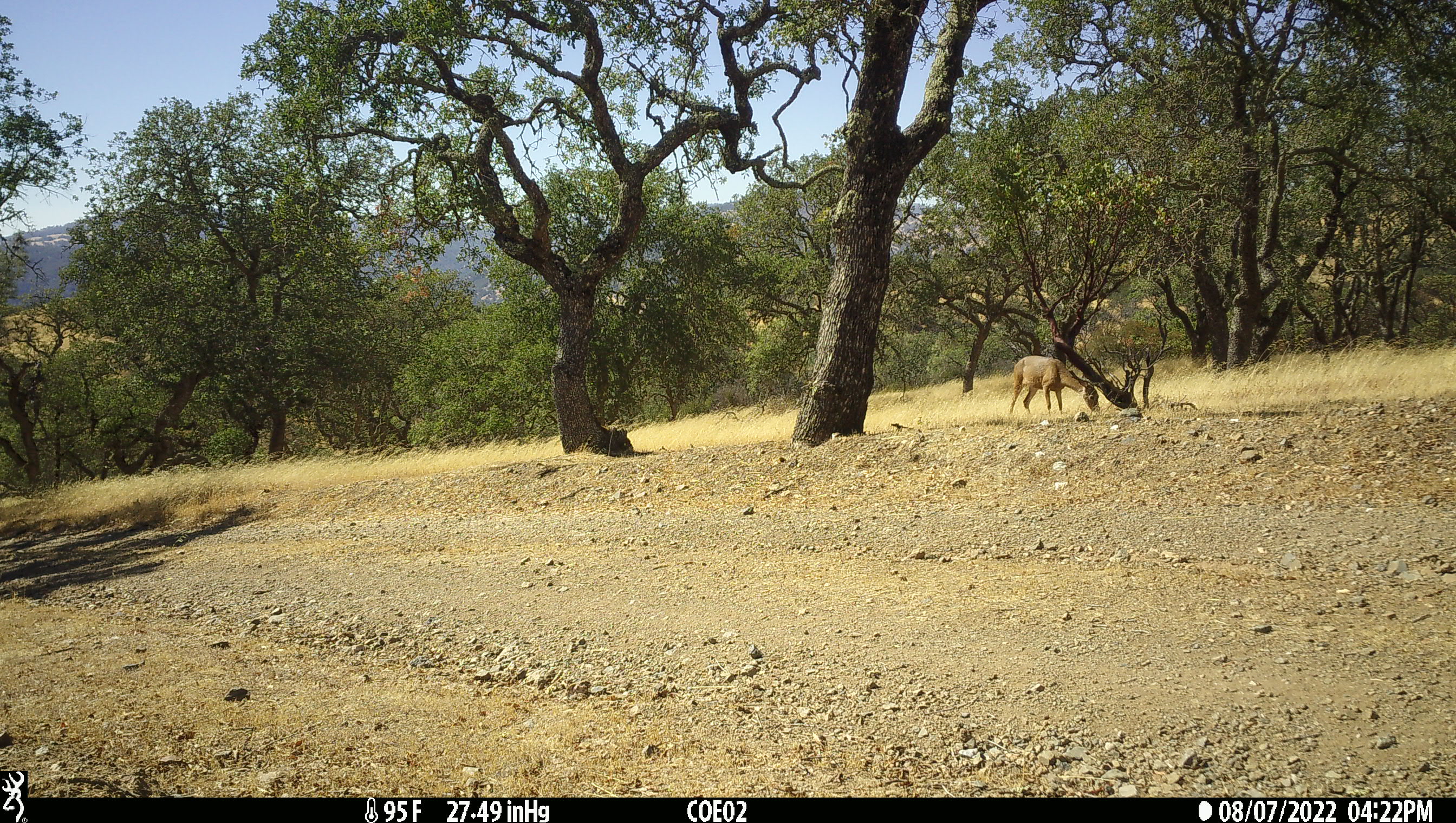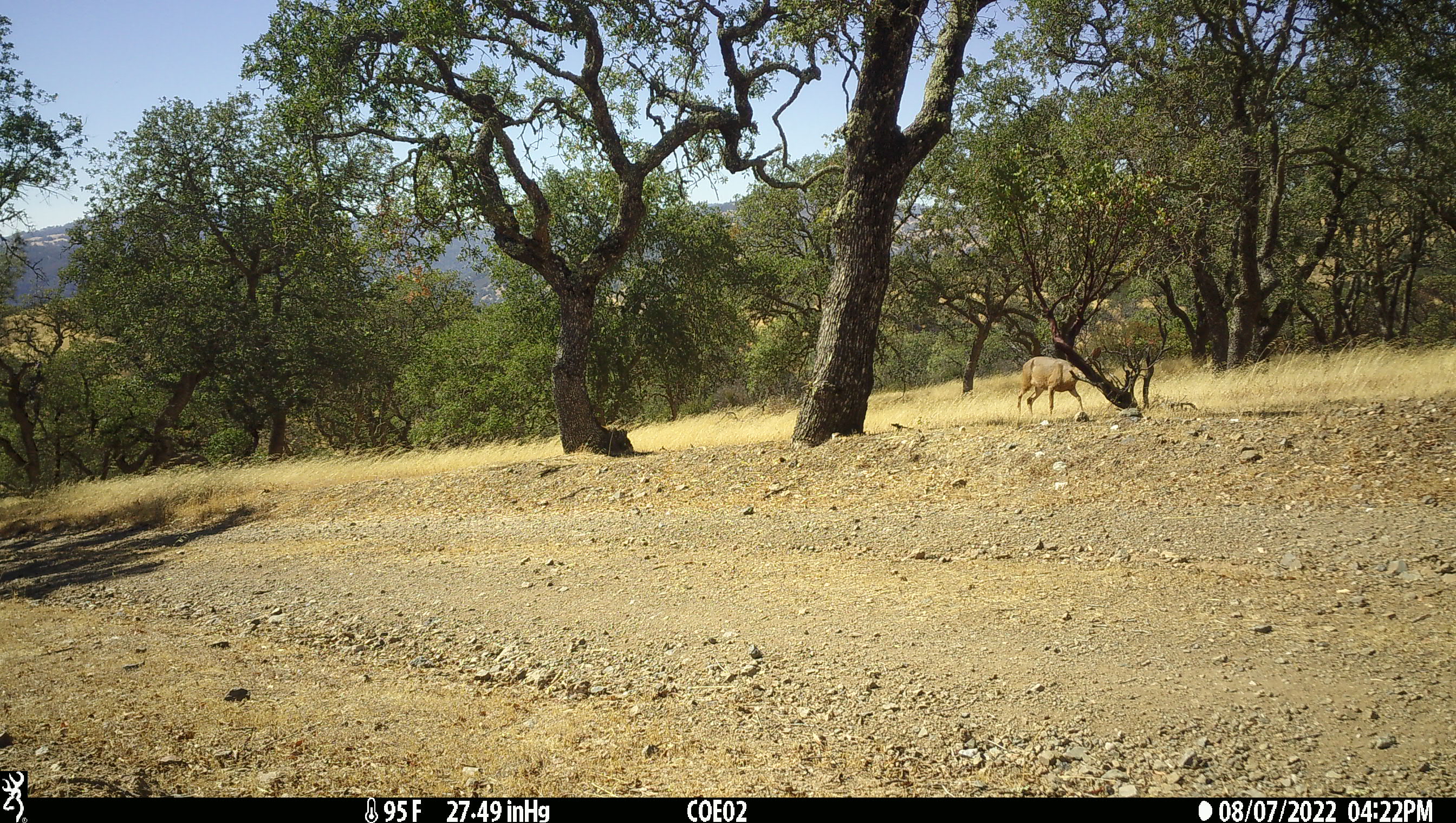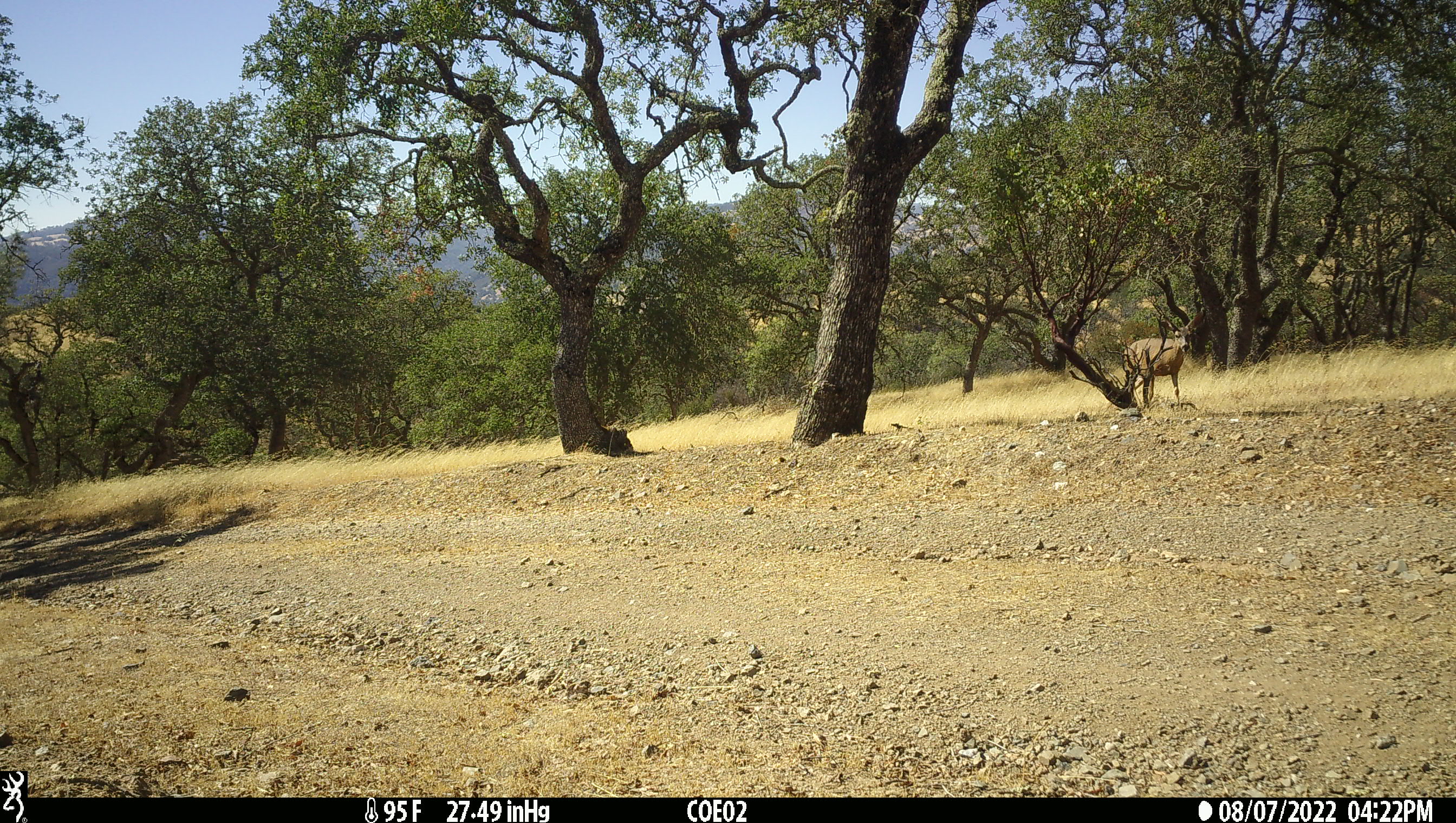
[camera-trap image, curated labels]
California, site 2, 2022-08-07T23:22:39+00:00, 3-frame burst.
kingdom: Animalia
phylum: Chordata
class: Mammalia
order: Artiodactyla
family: Cervidae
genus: Odocoileus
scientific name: Odocoileus hemionus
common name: mule deer